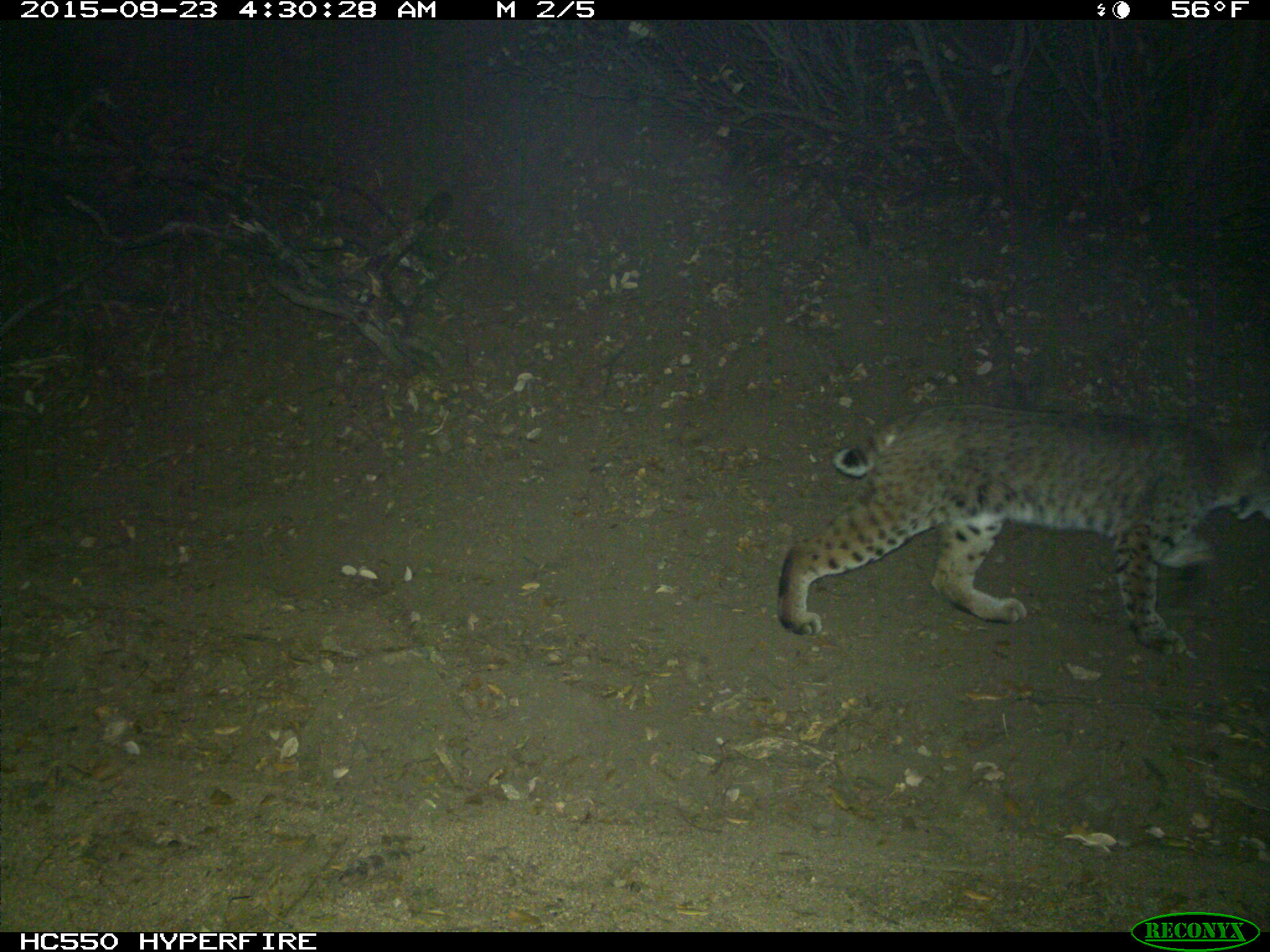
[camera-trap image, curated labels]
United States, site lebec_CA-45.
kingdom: Animalia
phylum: Chordata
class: Mammalia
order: Carnivora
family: Felidae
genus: Lynx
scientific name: Lynx rufus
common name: bobcat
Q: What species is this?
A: Lynx rufus (bobcat).